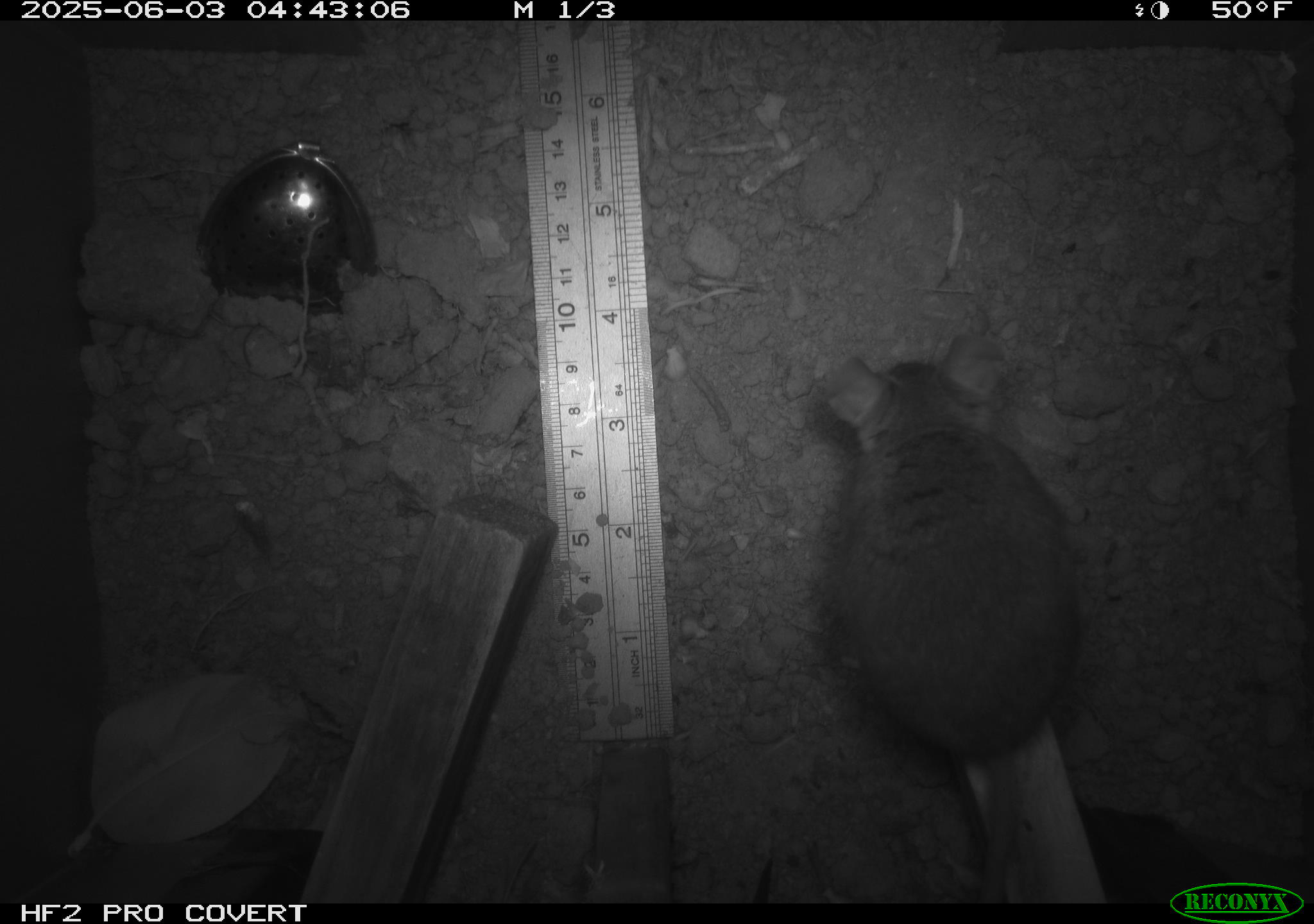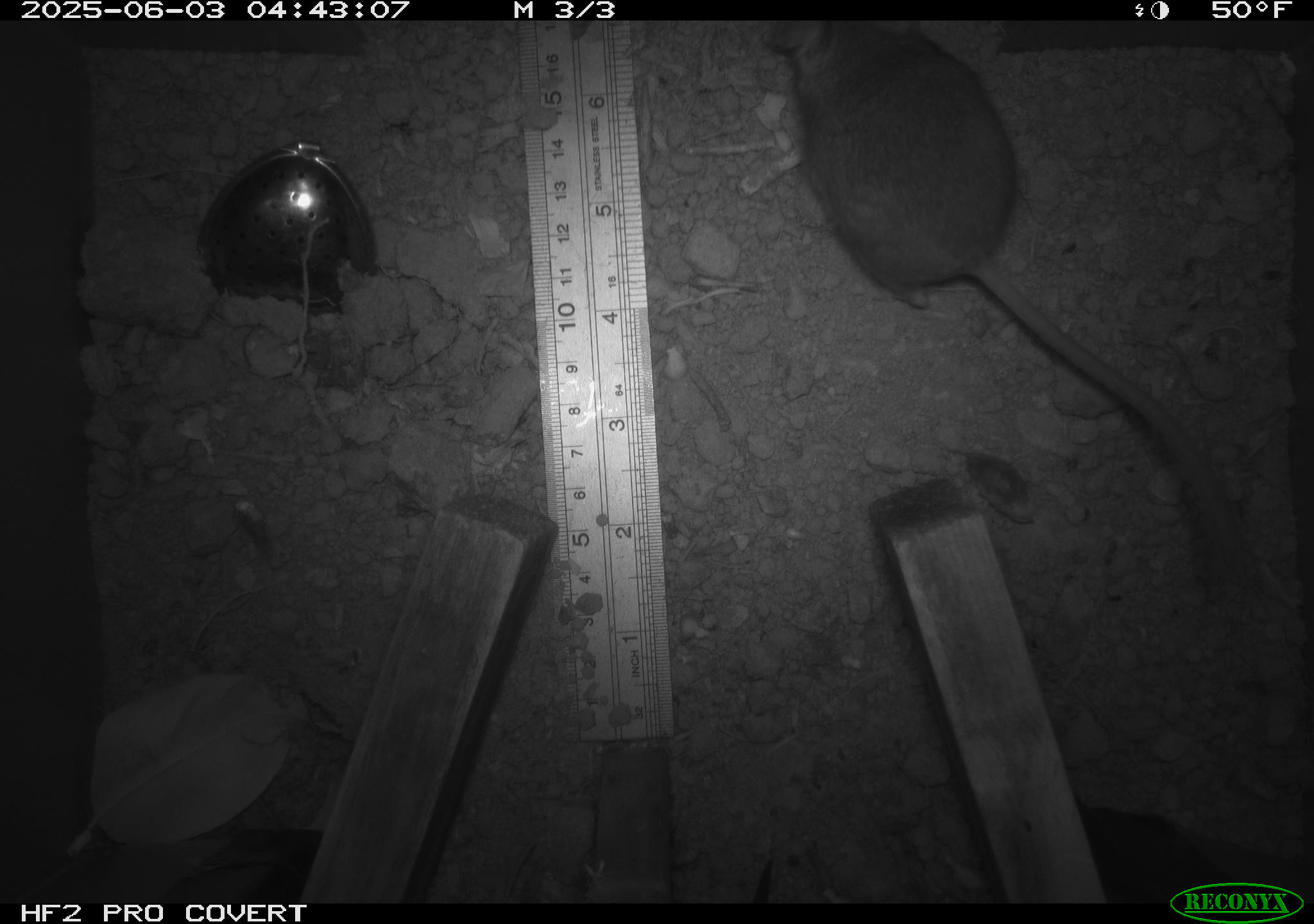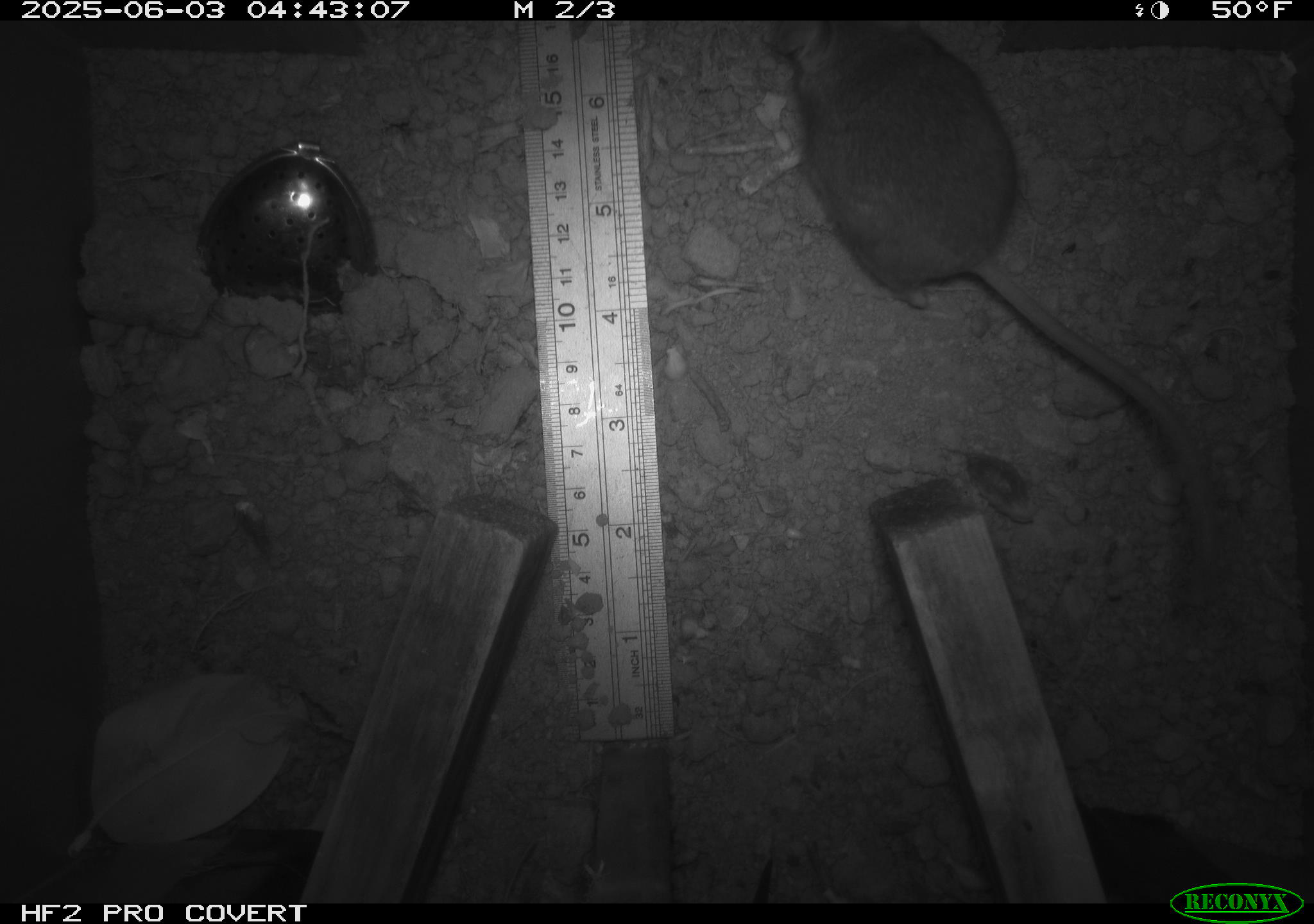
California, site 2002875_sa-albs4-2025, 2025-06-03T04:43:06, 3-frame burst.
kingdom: Animalia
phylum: Chordata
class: Mammalia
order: Rodentia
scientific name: Rodentia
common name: mouse species